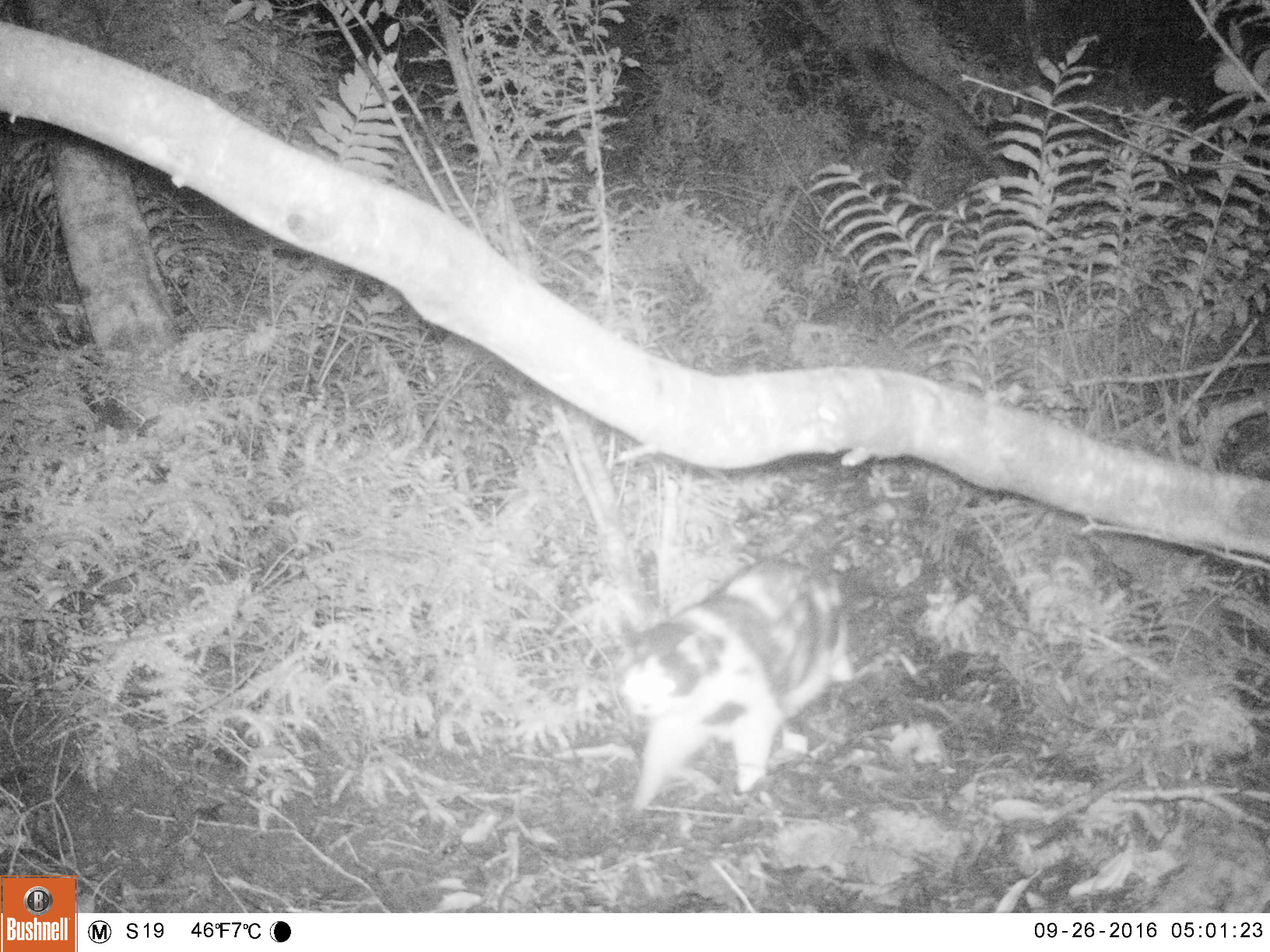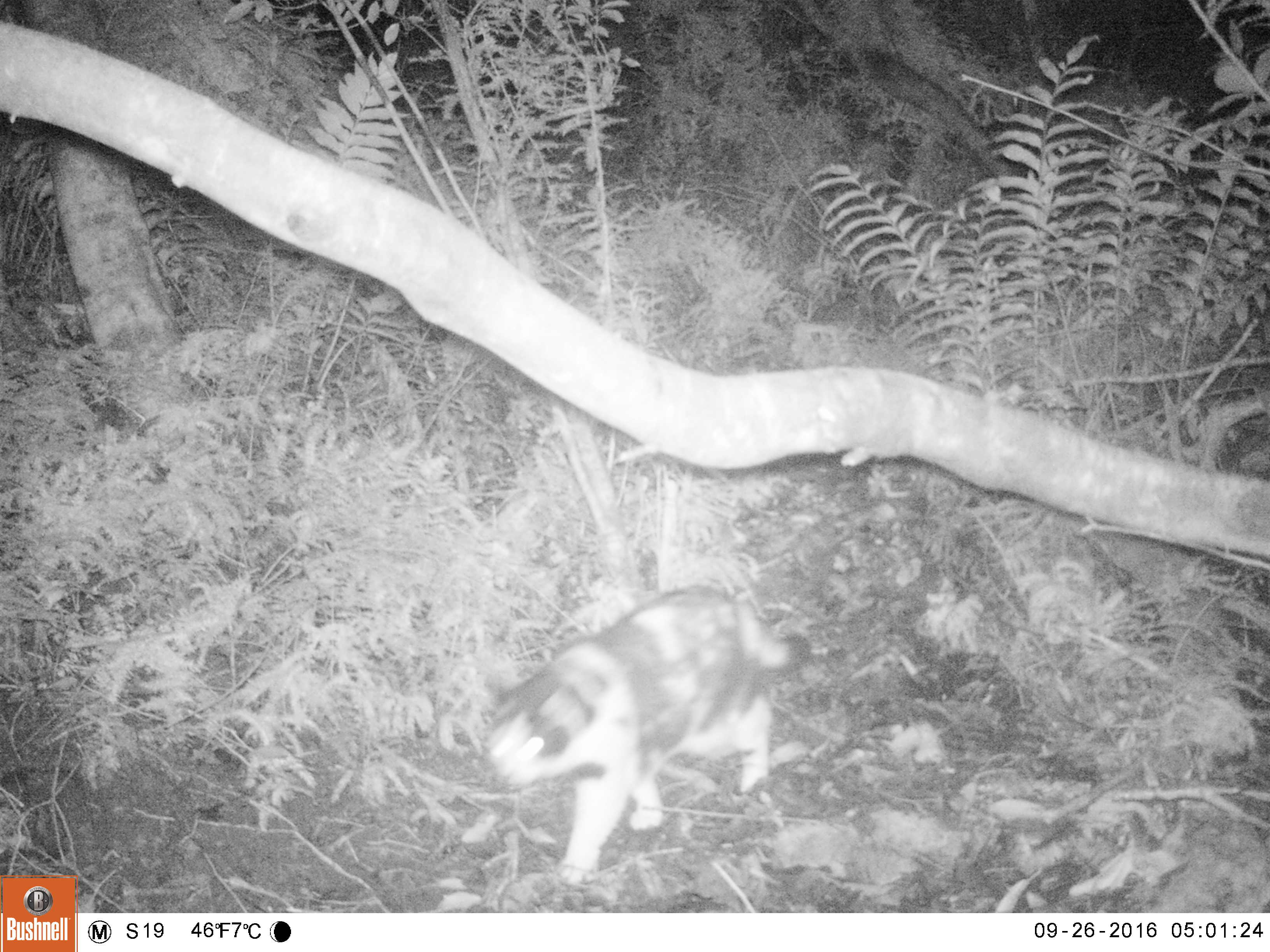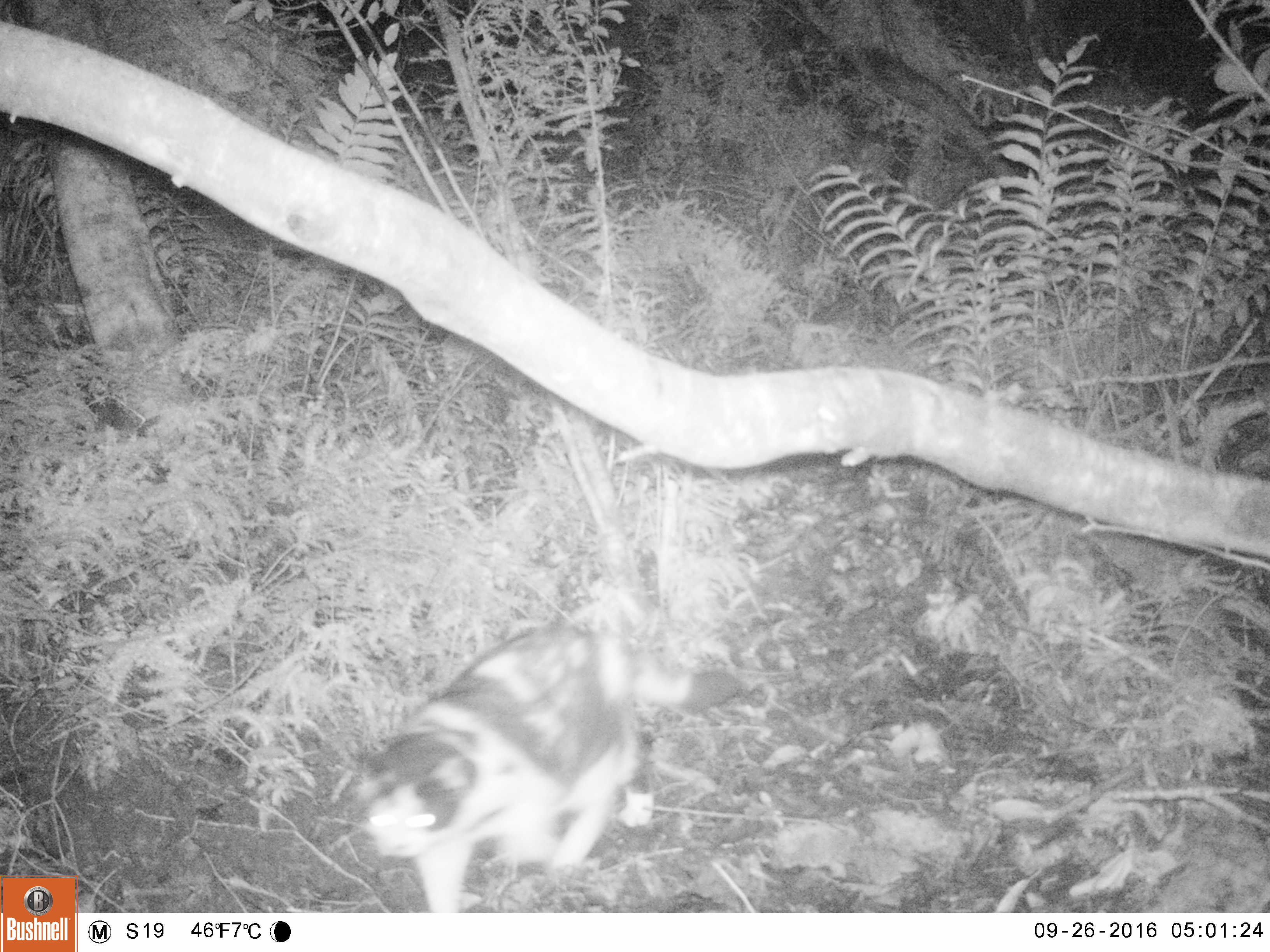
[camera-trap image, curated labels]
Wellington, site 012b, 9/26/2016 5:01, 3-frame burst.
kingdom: Animalia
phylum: Chordata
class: Mammalia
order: Carnivora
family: Felidae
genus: Felis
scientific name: Felis catus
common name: cat